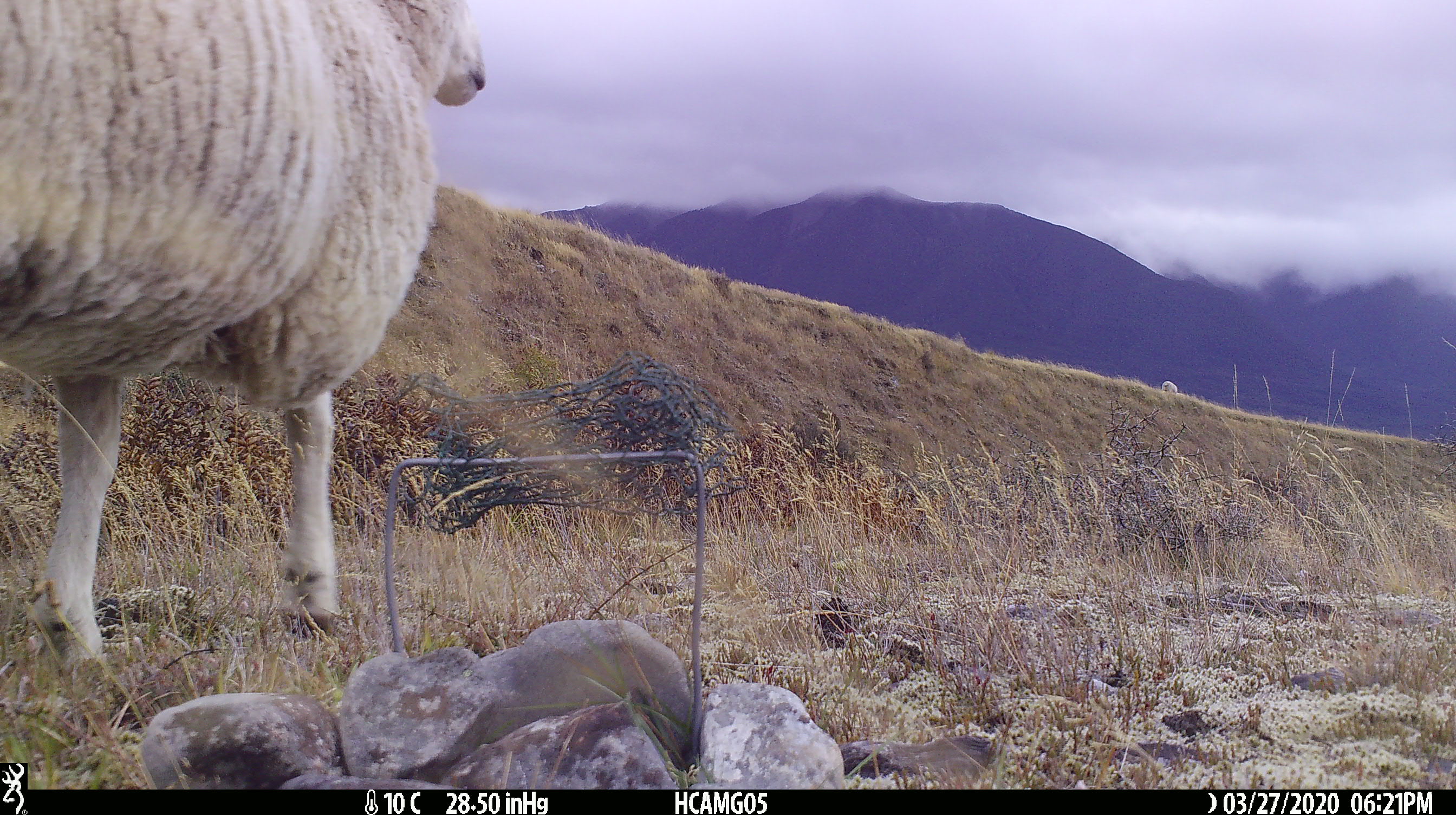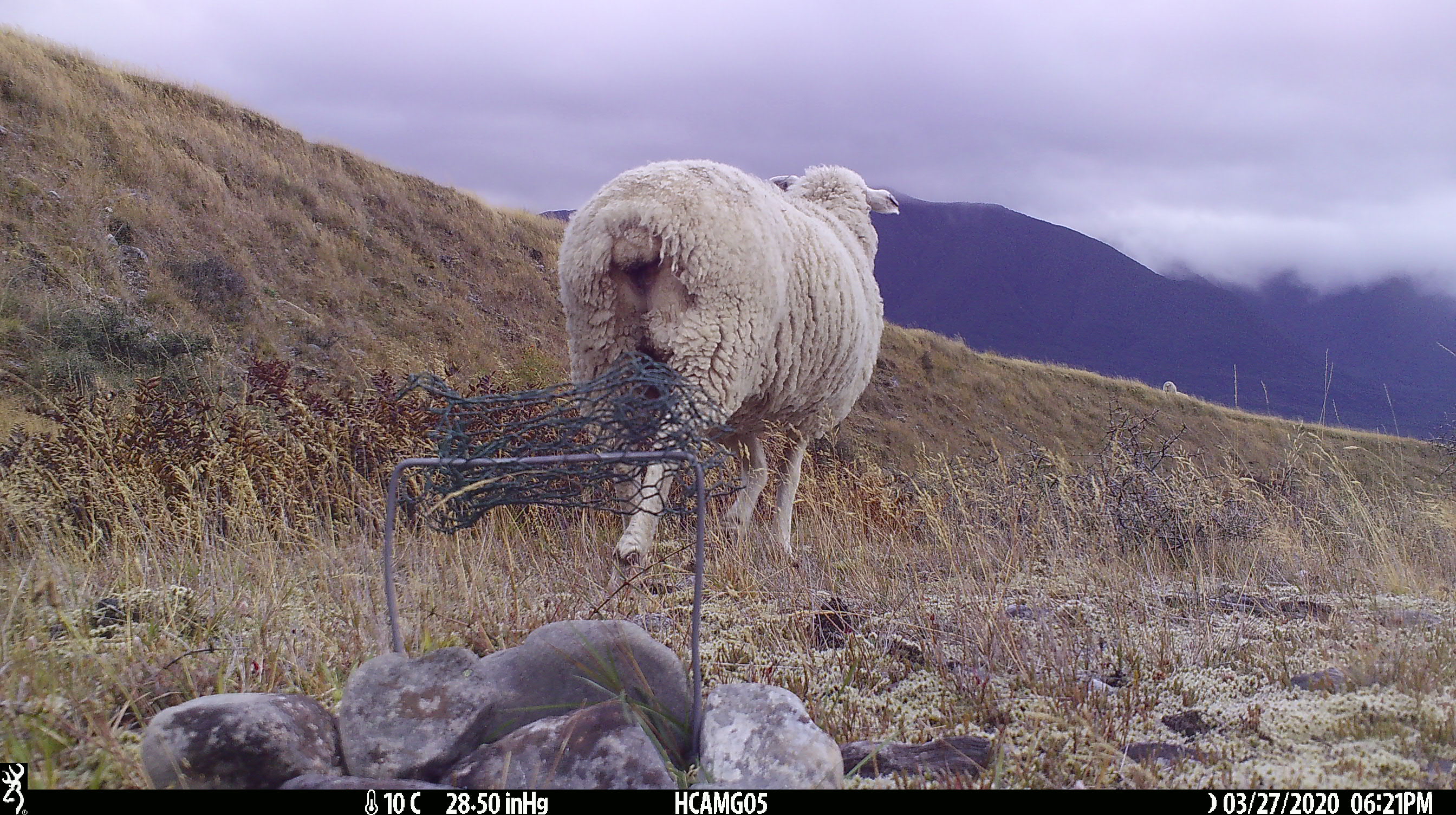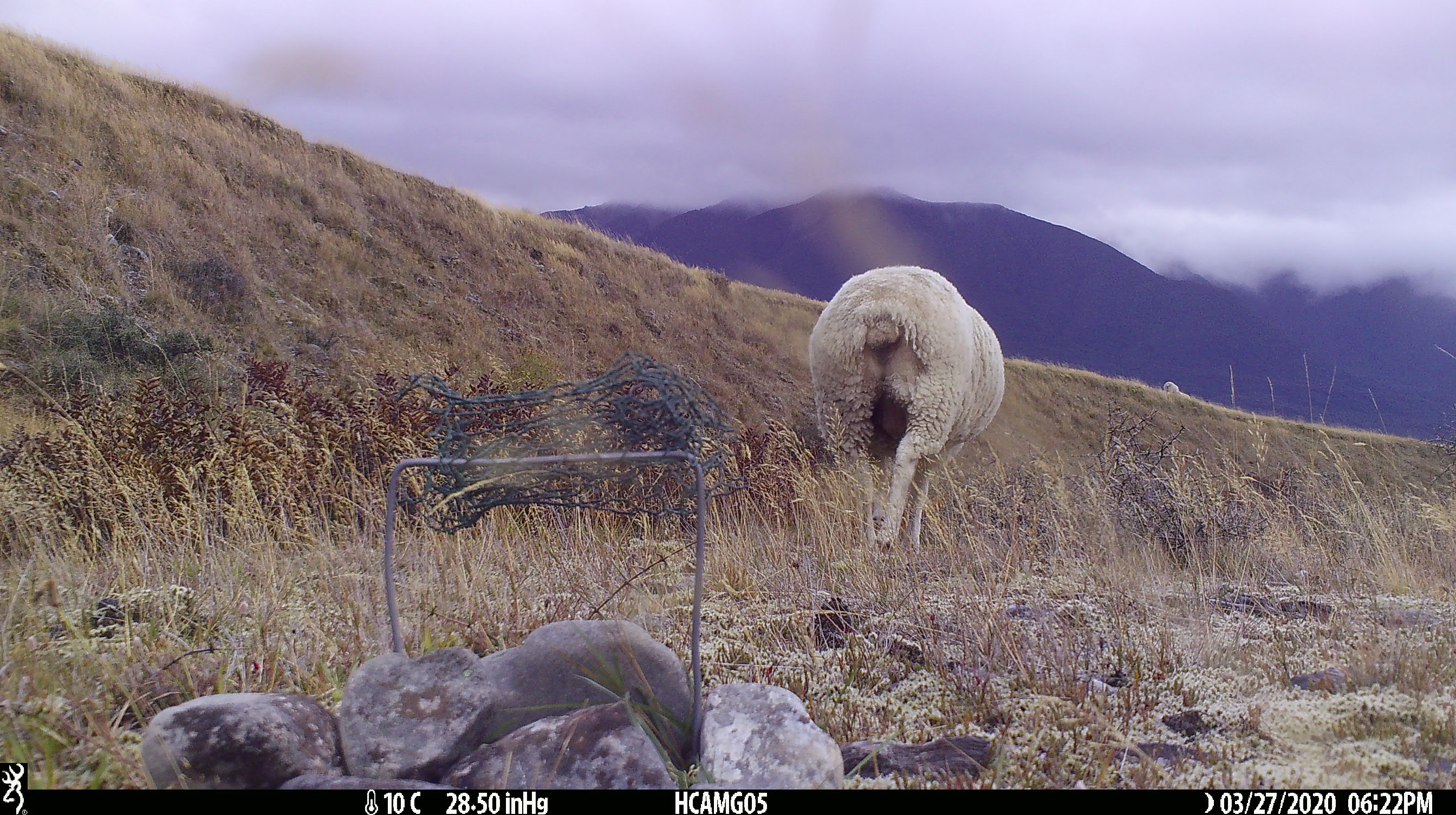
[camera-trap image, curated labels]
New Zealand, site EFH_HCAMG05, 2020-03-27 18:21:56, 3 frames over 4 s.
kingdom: Animalia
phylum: Chordata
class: Mammalia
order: Artiodactyla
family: Bovidae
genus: Ovis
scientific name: Ovis aries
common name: domestic sheep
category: sheep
Sheep (domestic sheep) (Ovis aries).